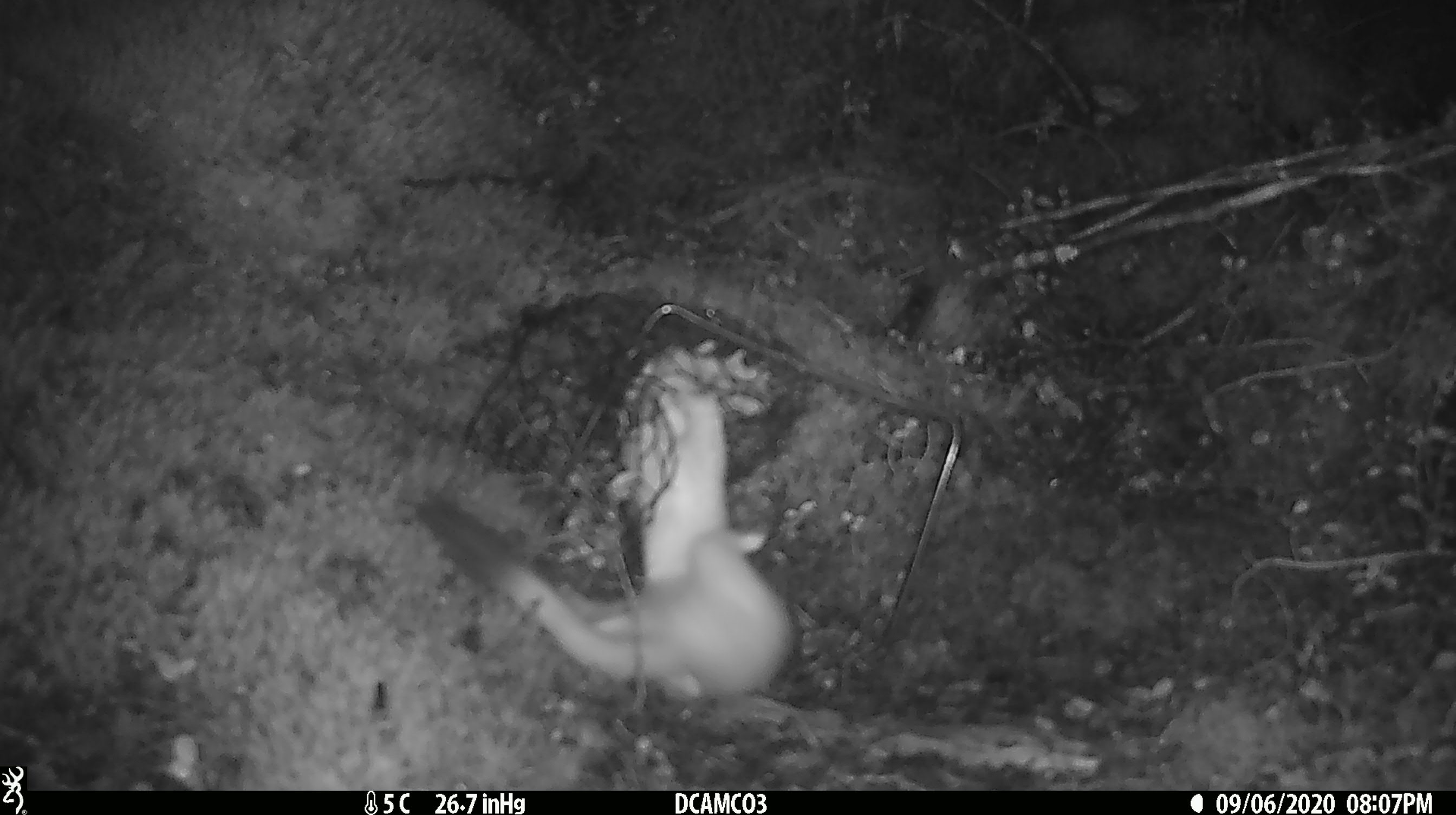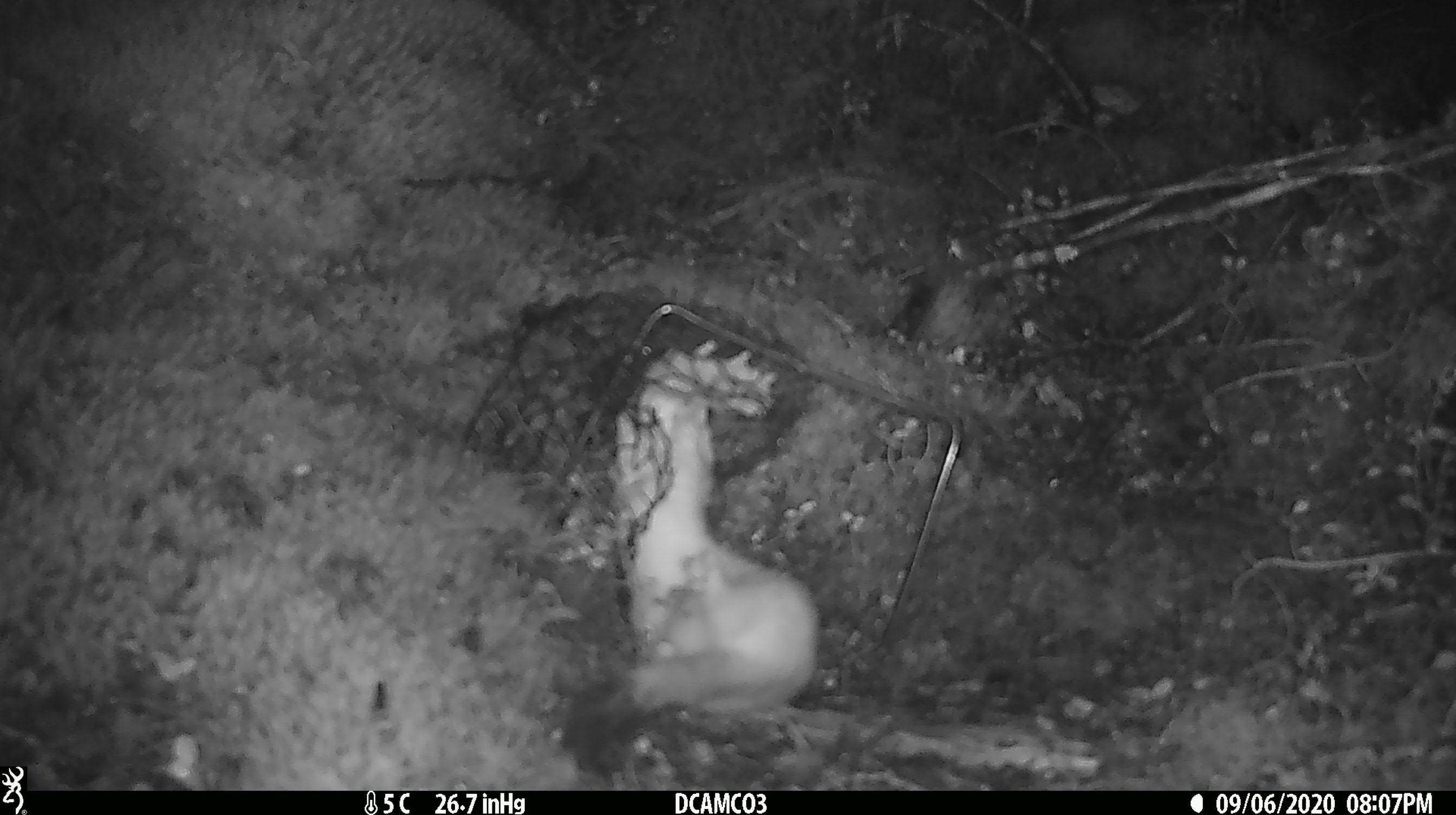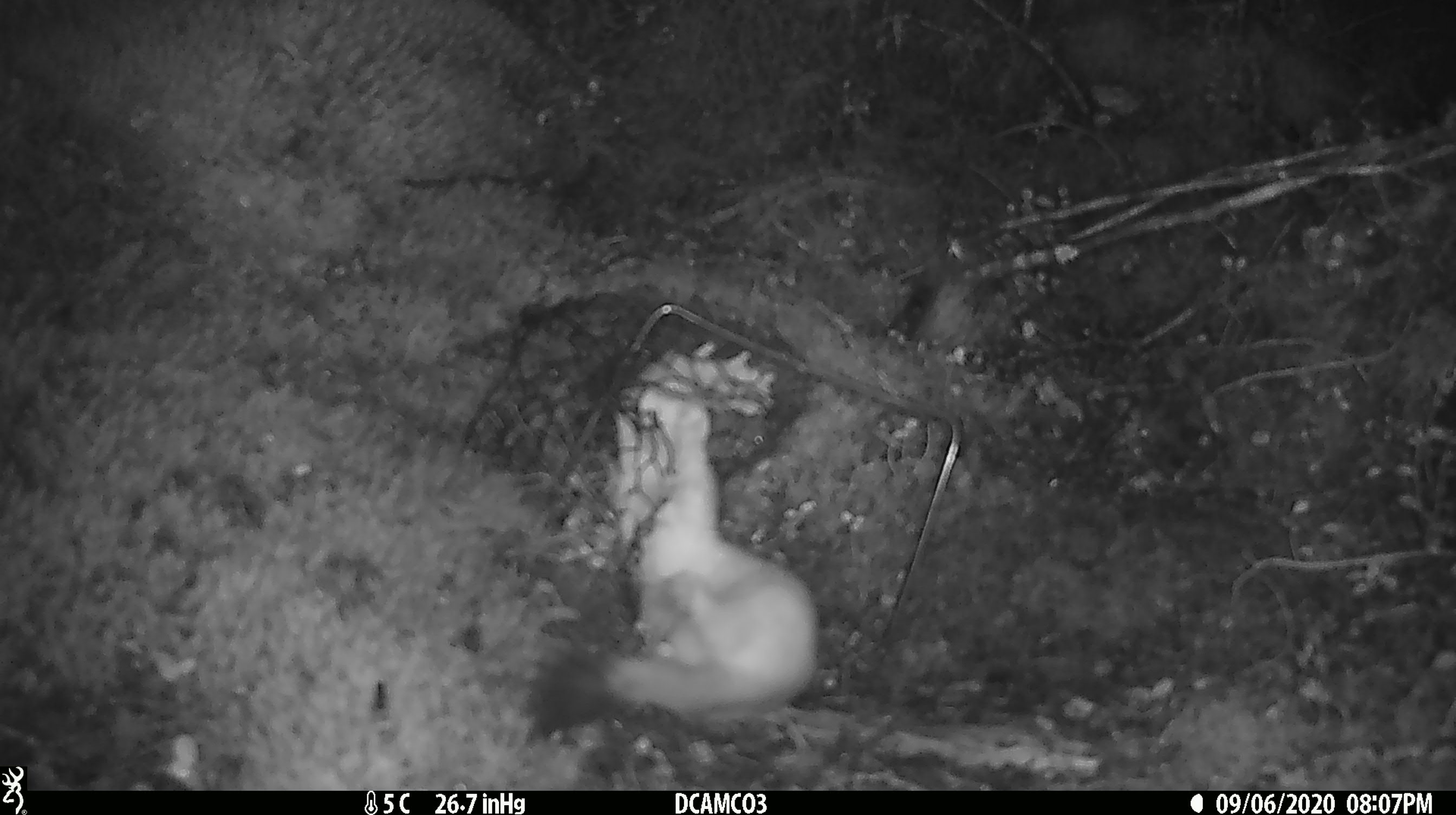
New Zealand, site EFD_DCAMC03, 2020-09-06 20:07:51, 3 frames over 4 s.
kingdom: Animalia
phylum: Chordata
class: Mammalia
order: Carnivora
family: Mustelidae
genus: Mustela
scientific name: Mustela erminea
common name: stoat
Stoat (Mustela erminea).